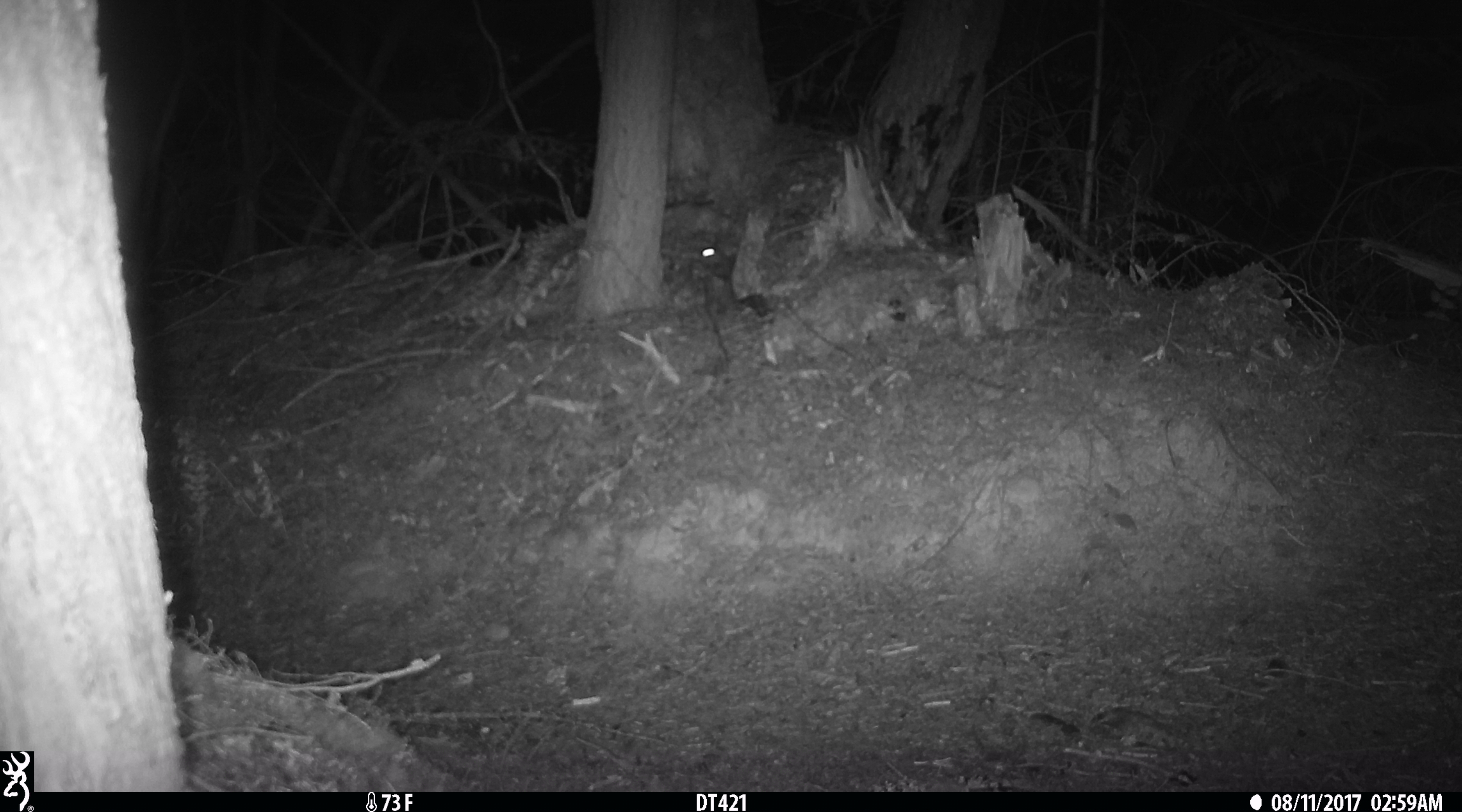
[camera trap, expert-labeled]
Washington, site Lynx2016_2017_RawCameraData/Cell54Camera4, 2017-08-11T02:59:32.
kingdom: Animalia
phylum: Chordata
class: Mammalia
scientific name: Mammalia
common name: small mammal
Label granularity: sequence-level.